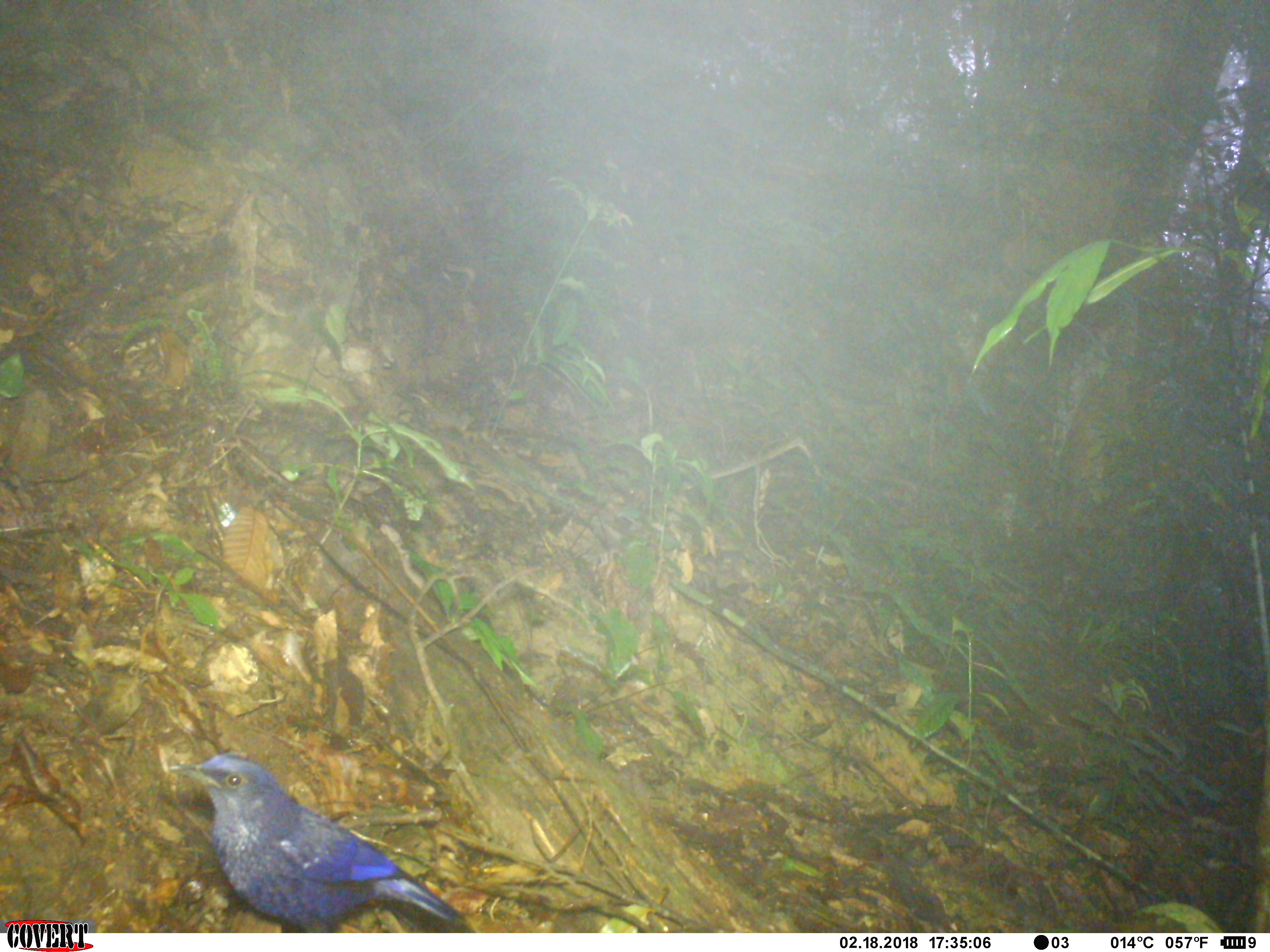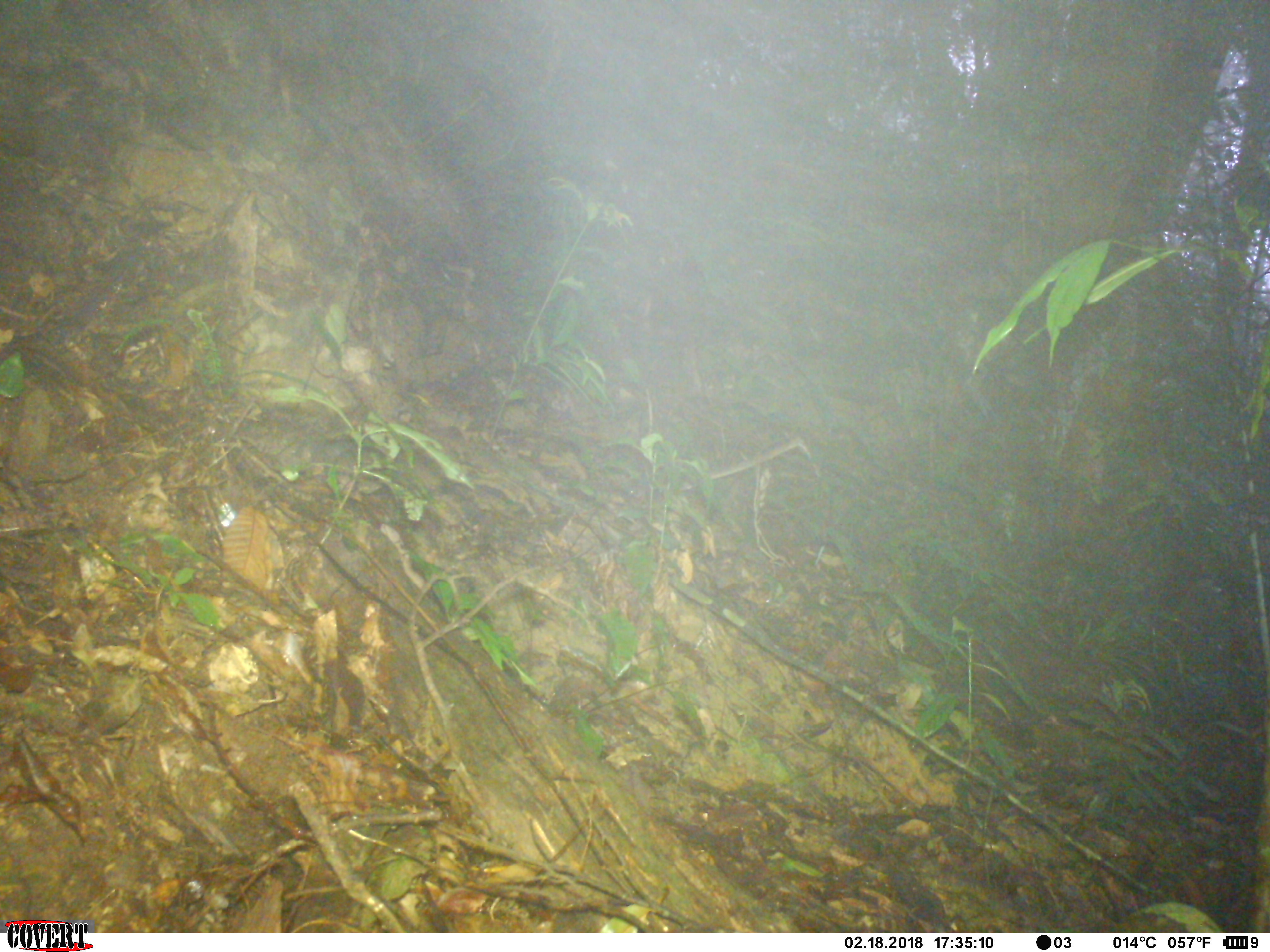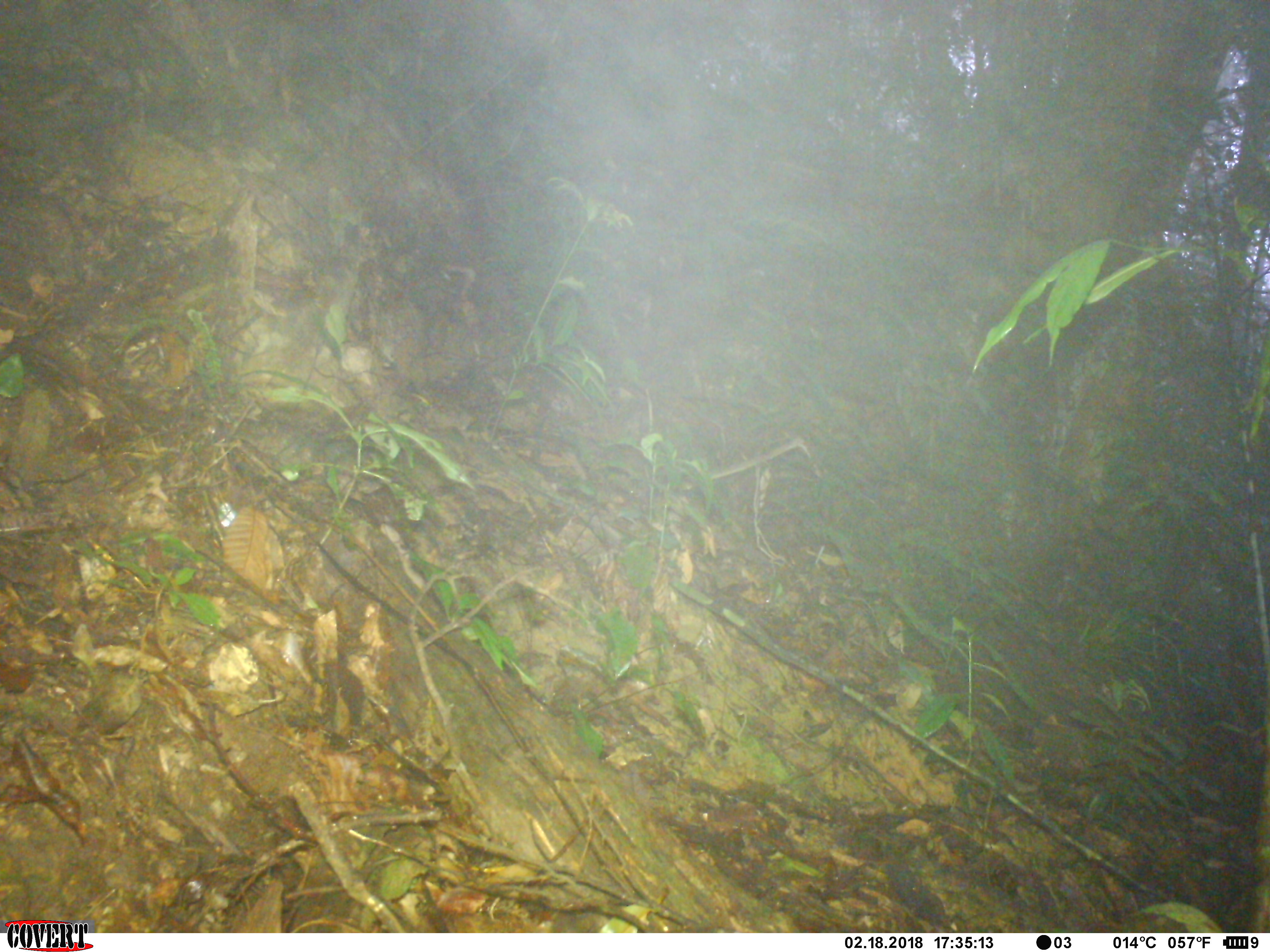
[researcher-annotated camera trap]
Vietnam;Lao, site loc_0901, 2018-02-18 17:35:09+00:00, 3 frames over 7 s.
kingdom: Animalia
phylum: Chordata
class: Aves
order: Passeriformes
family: Muscicapidae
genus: Myophonus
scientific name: Myophonus caeruleus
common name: blue whistling thrush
Blue whistling thrush (Myophonus caeruleus). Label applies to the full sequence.